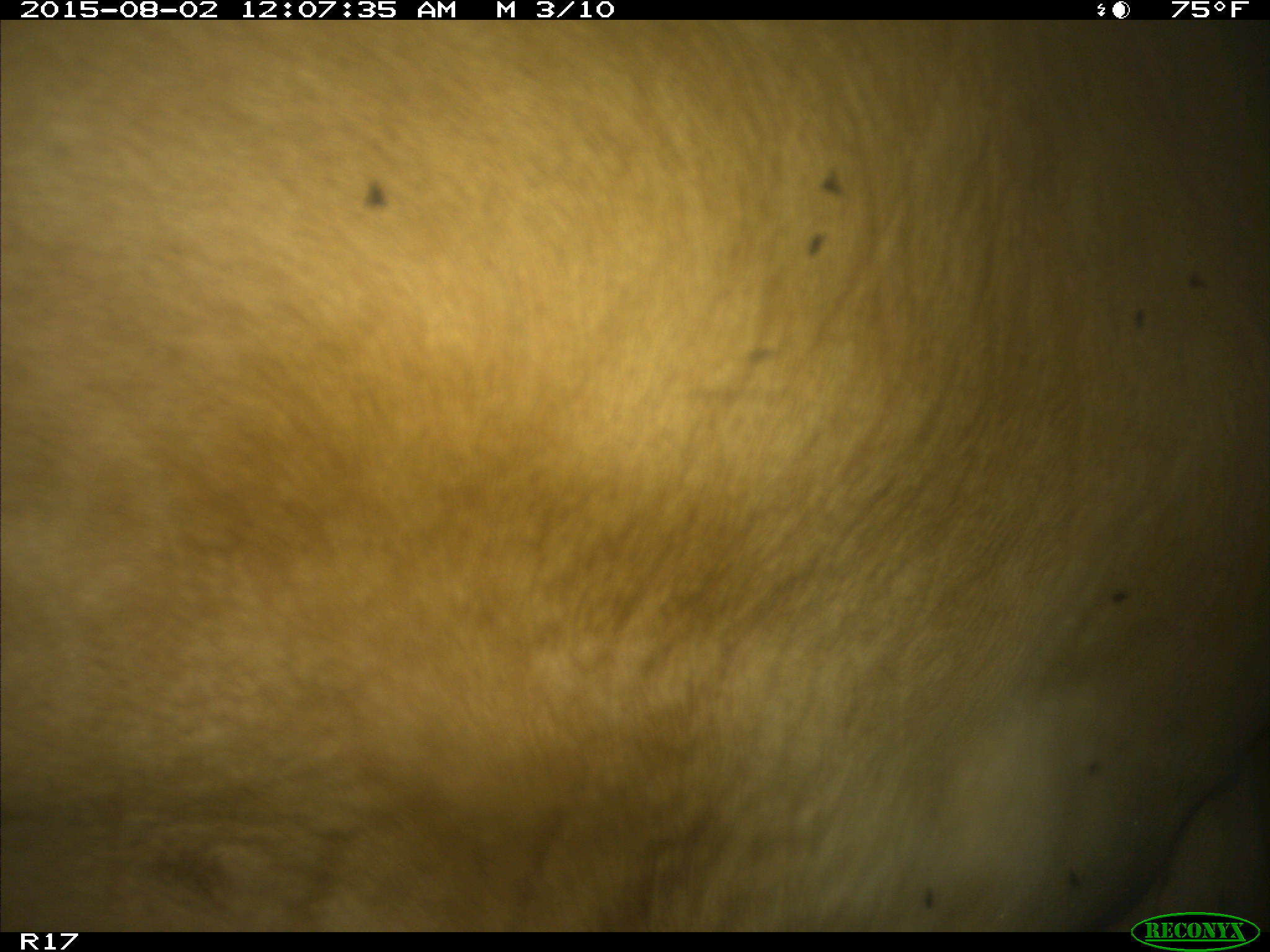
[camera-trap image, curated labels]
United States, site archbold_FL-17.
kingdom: Animalia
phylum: Chordata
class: Mammalia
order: Artiodactyla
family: Bovidae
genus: Bos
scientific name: Bos taurus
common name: domestic cow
Bos taurus (domestic cow).